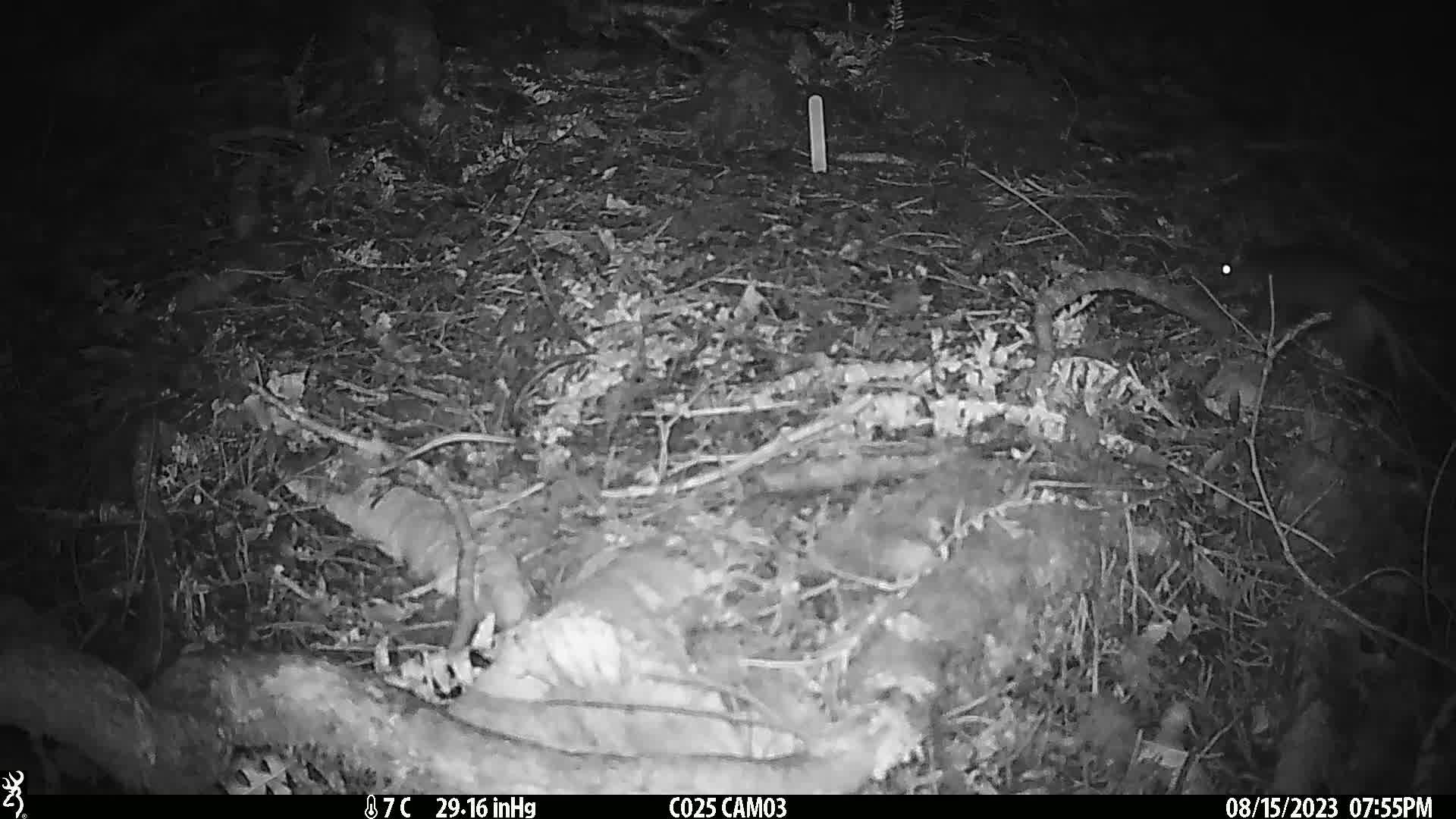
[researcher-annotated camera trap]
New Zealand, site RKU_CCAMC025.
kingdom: Animalia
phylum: Chordata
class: Mammalia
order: Rodentia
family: Muridae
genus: Rattus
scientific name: Rattus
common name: rat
Rat (Rattus).